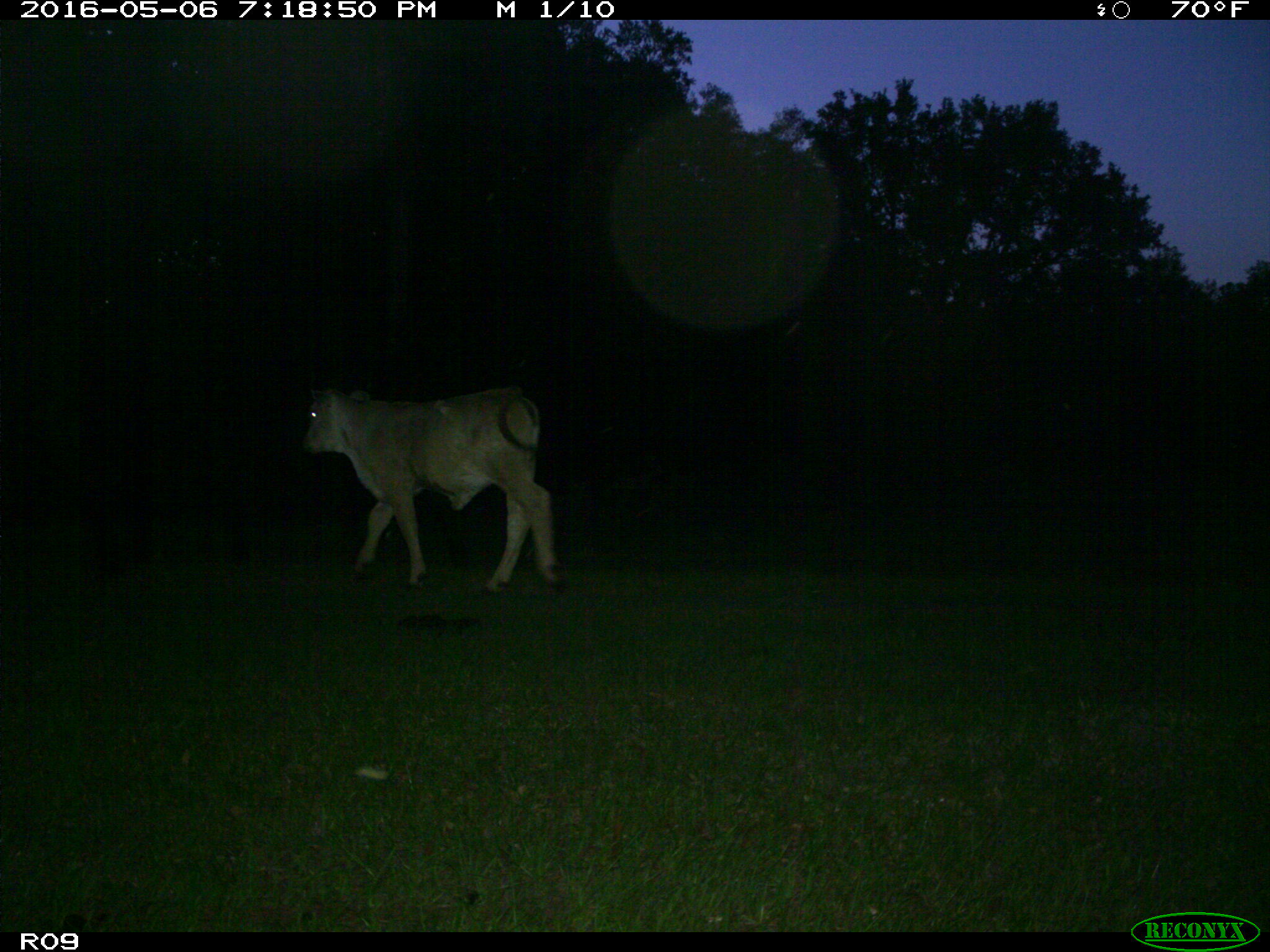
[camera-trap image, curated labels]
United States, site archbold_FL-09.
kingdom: Animalia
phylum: Chordata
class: Mammalia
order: Artiodactyla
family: Bovidae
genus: Bos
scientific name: Bos taurus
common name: domestic cow